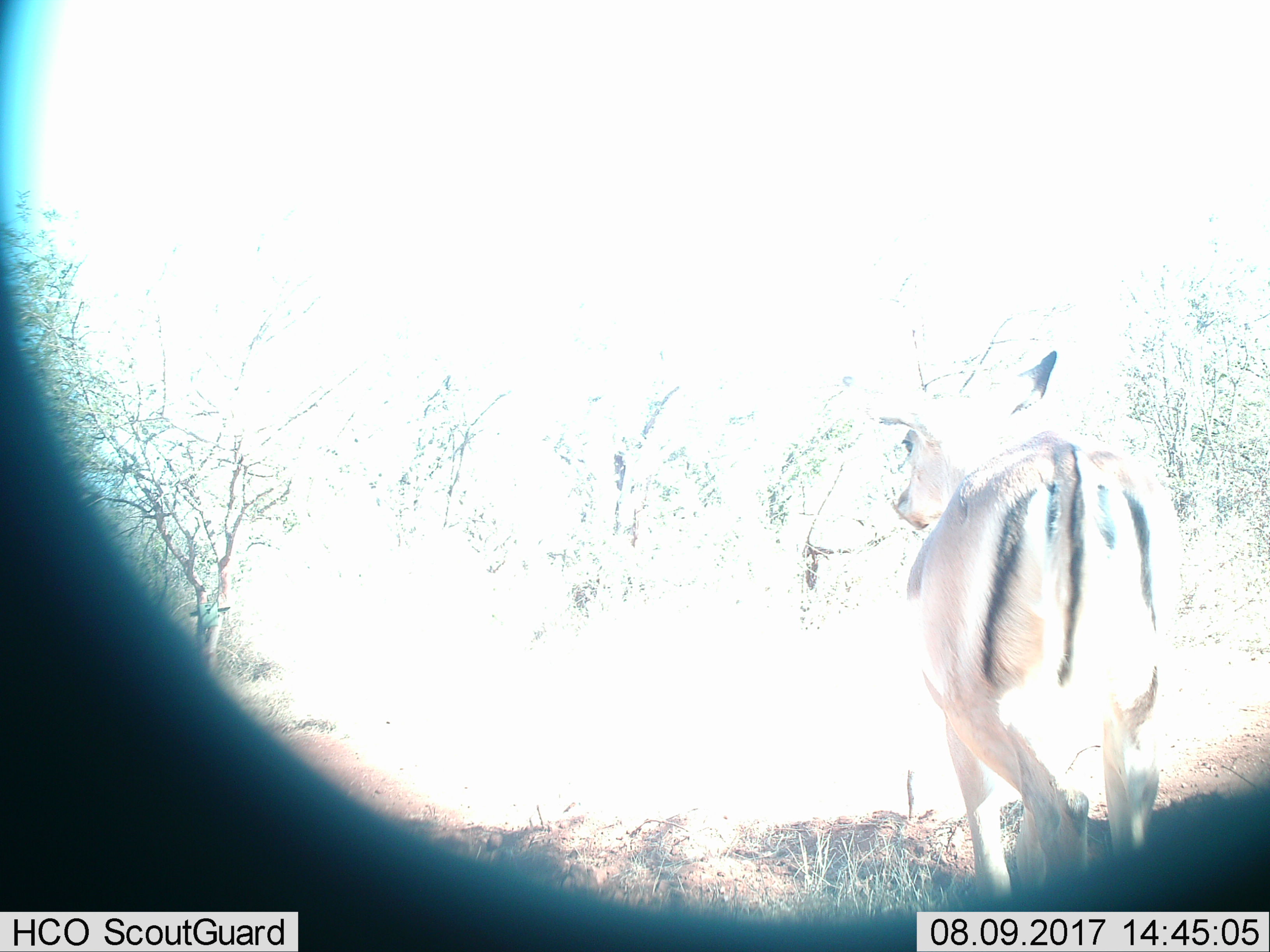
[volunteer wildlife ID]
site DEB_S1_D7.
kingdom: Animalia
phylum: Chordata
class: Mammalia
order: Artiodactyla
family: Bovidae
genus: Aepyceros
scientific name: Aepyceros melampus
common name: impala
Impala (Aepyceros melampus), count 1. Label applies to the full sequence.